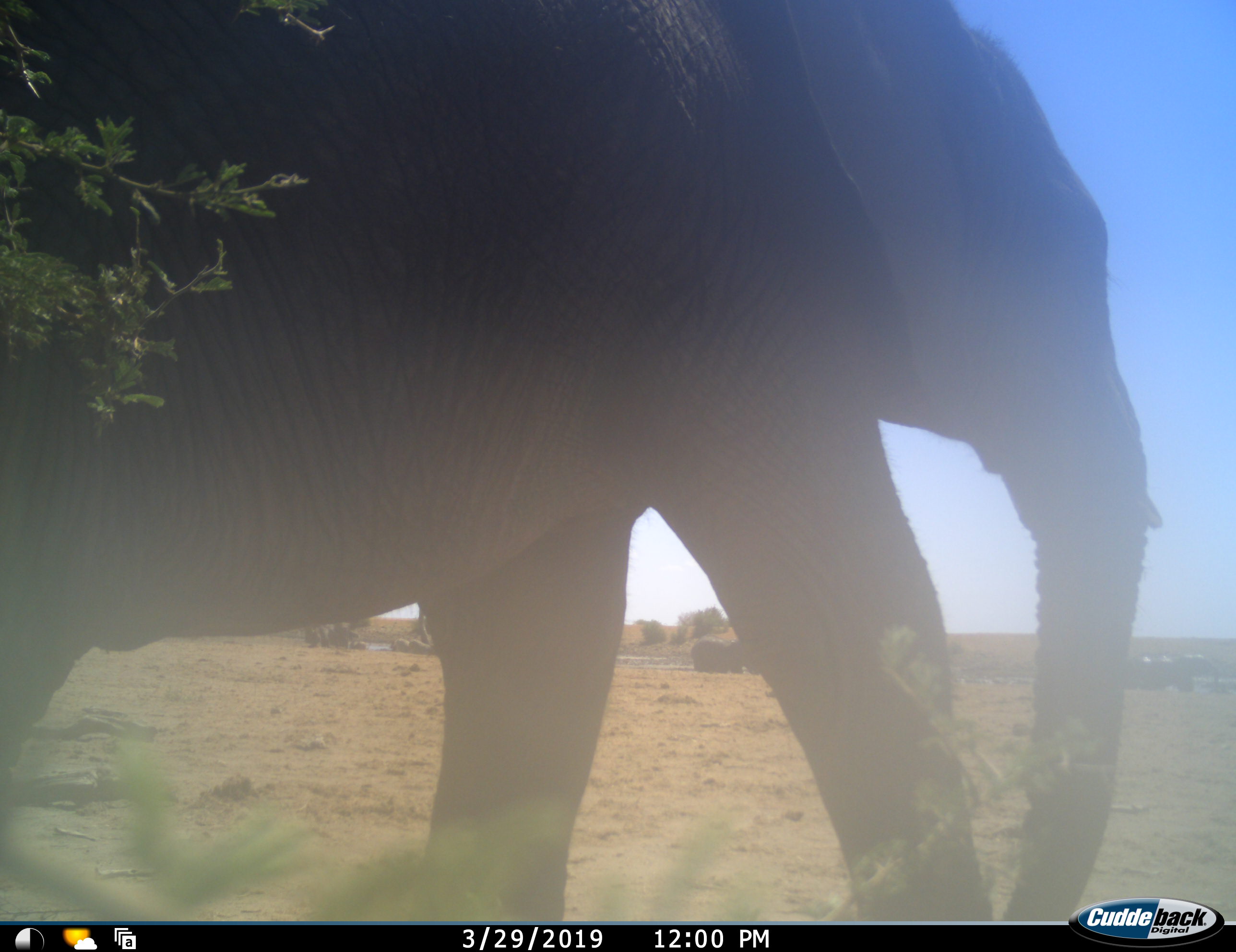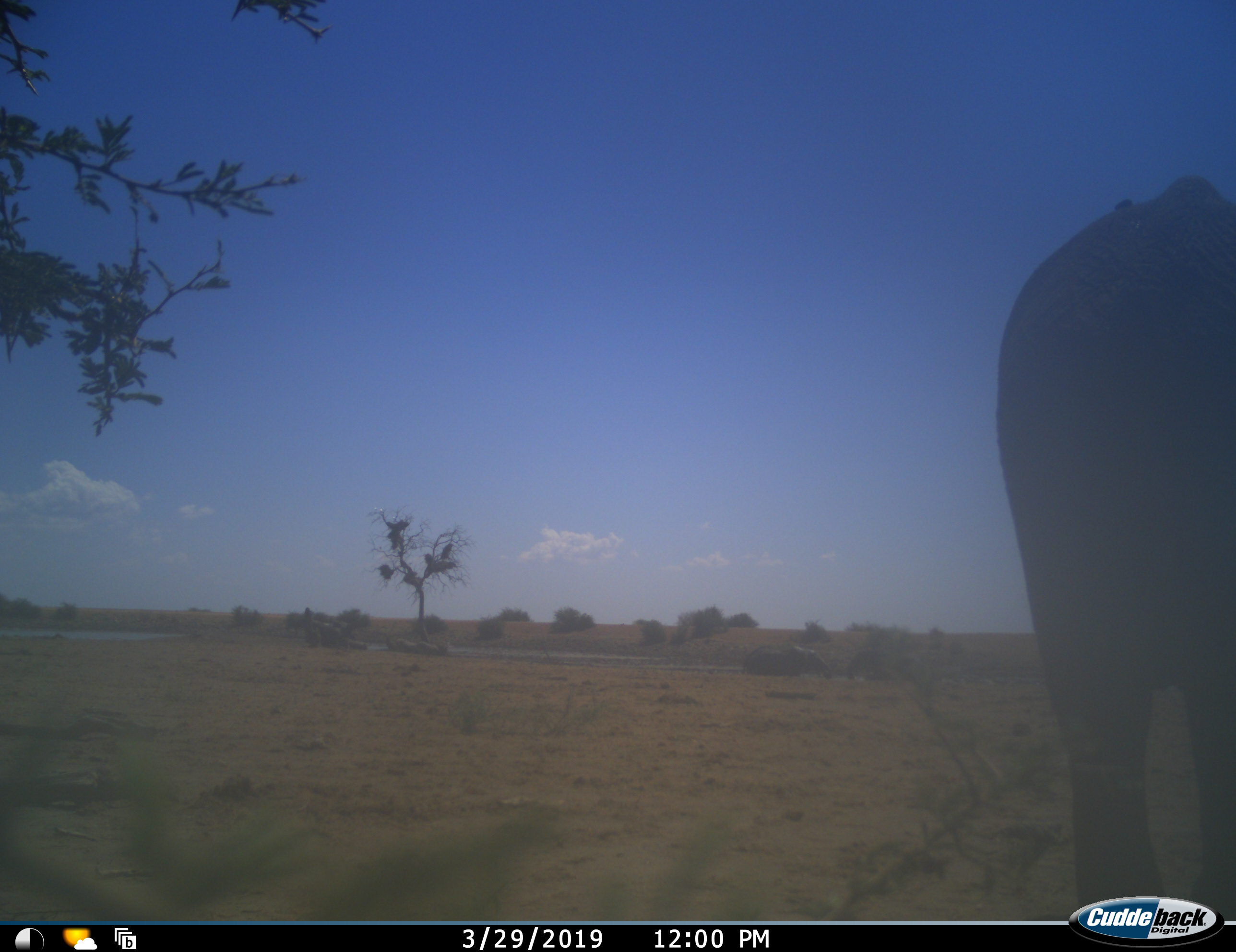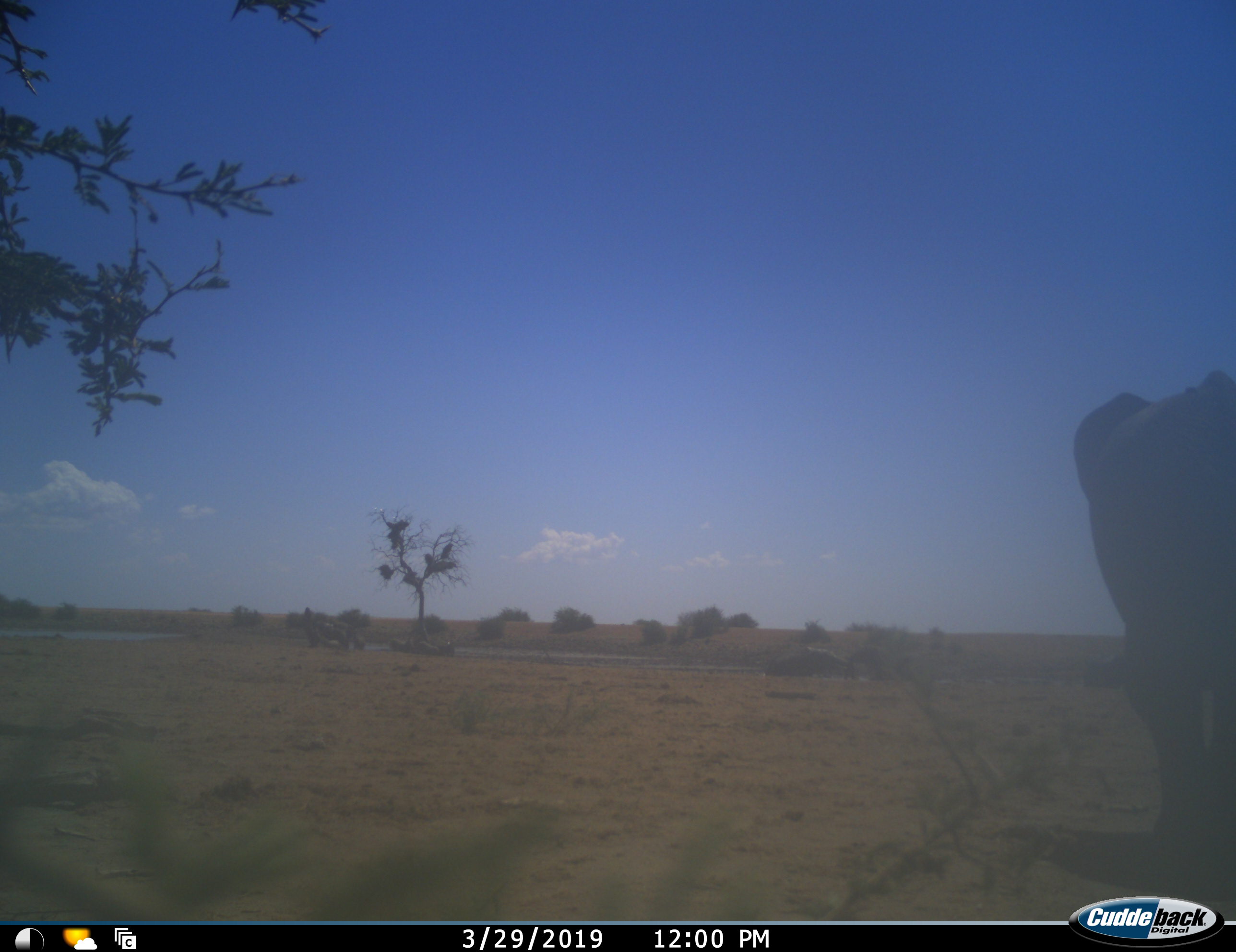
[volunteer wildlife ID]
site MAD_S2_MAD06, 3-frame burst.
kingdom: Animalia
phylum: Chordata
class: Mammalia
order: Proboscidea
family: Elephantidae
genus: Loxodonta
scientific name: Loxodonta africana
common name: african bush elephant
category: elephant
Elephant (african bush elephant) (Loxodonta africana), count 3. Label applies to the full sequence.